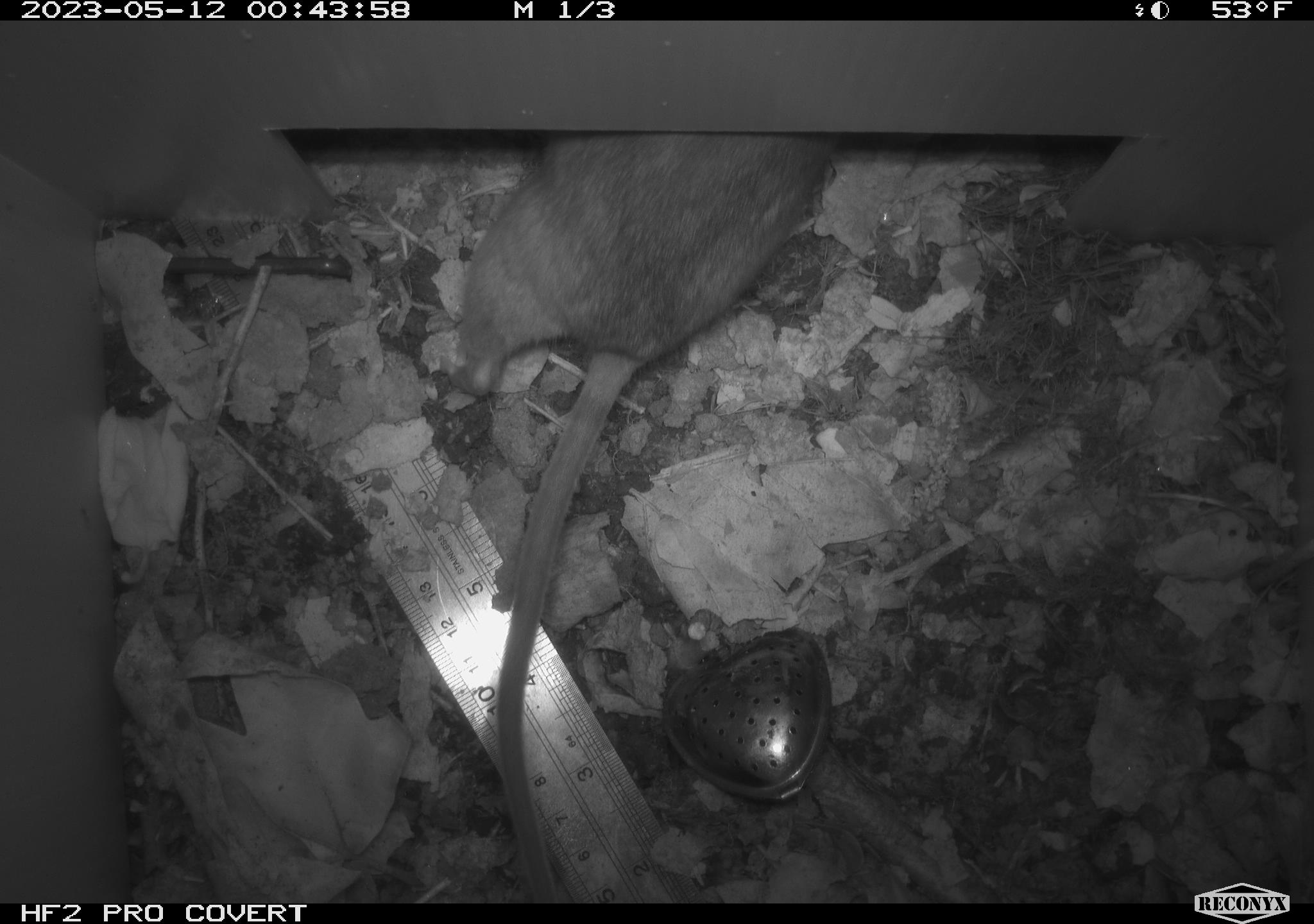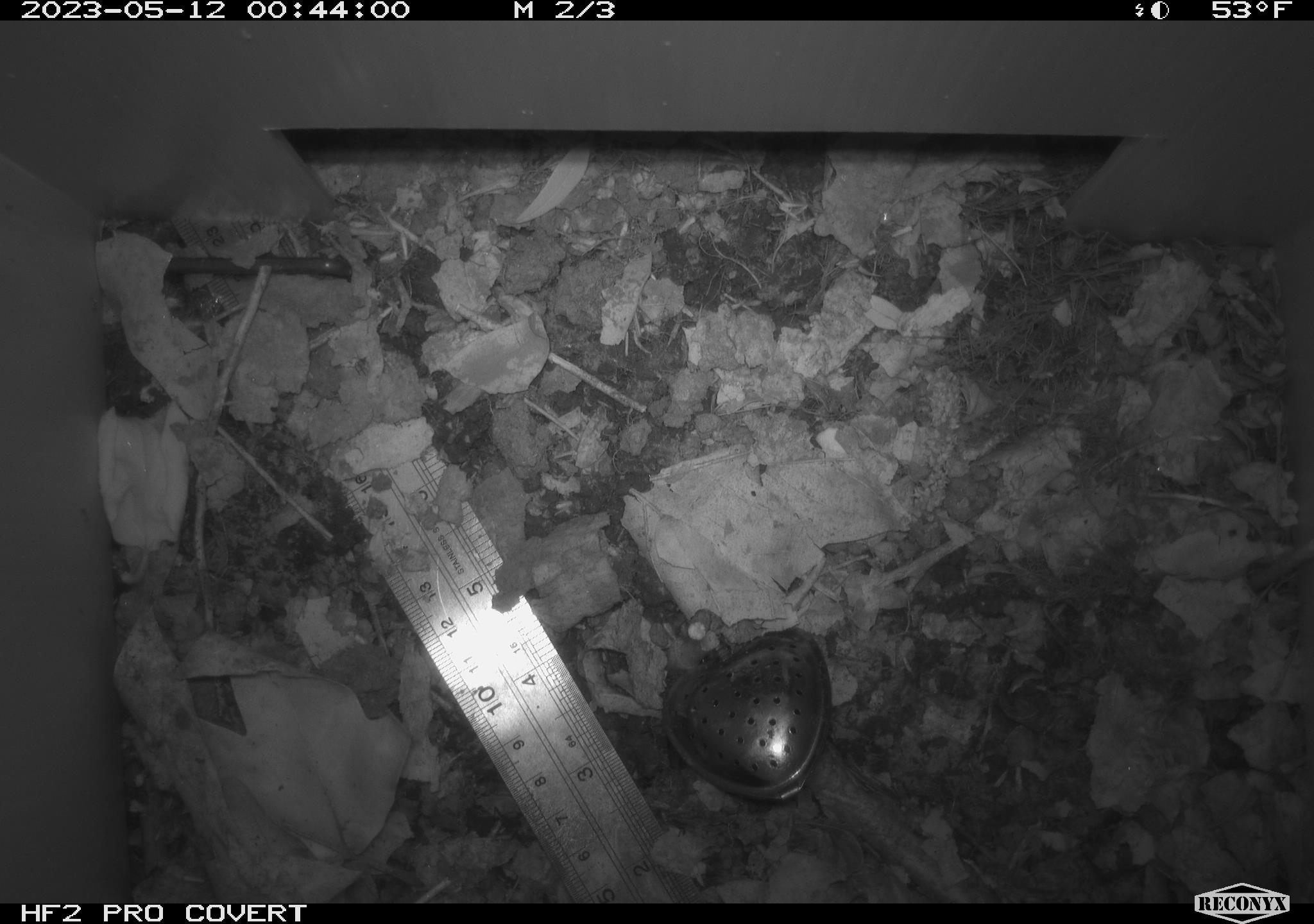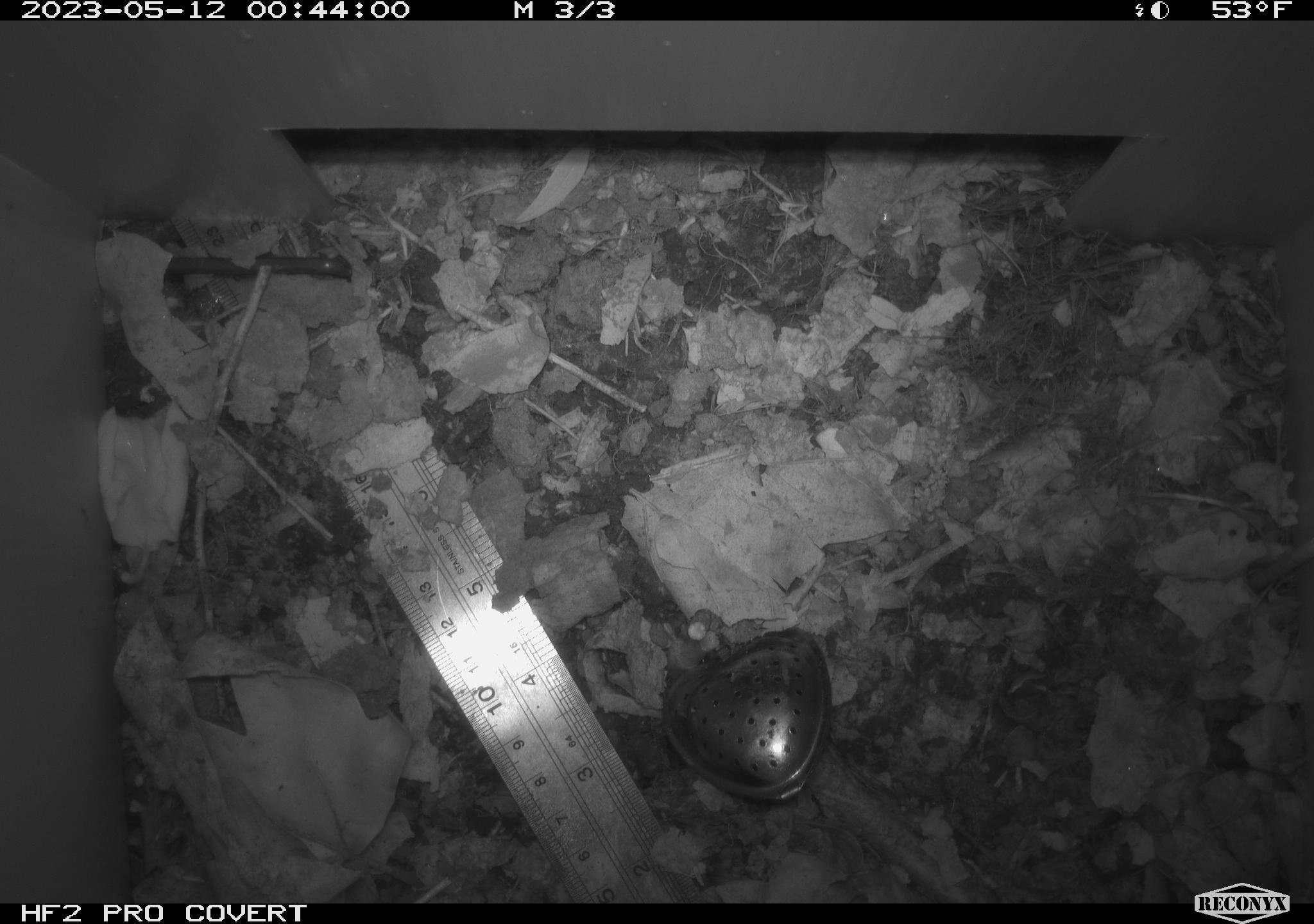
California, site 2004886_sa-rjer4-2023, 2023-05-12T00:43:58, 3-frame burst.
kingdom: Animalia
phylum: Chordata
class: Mammalia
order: Rodentia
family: Cricetidae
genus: Neotoma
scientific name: Neotoma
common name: pack rat or woodrat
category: neotoma species